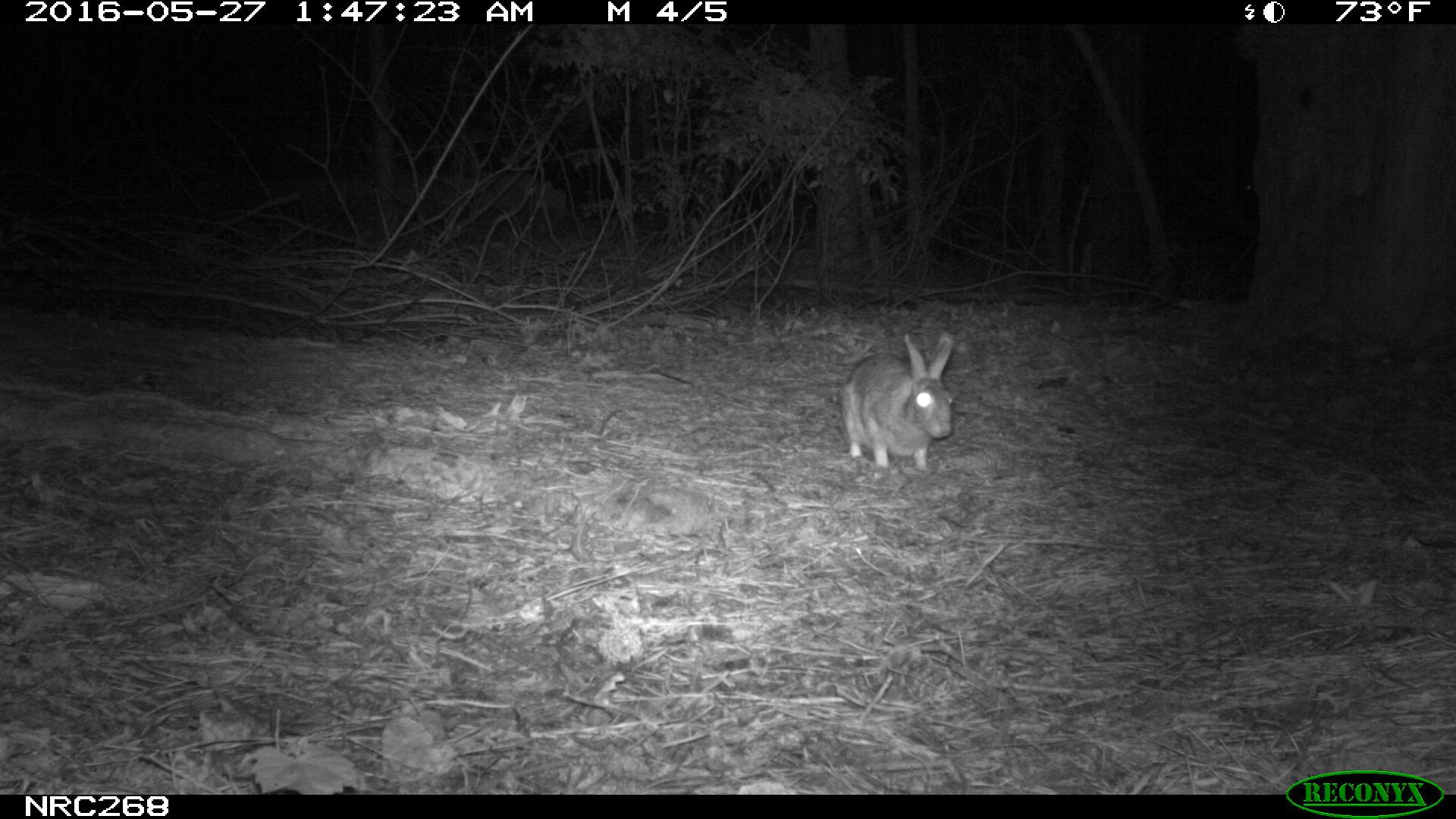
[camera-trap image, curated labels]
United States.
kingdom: Animalia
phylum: Chordata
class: Mammalia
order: Lagomorpha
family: Leporidae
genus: Sylvilagus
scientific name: Sylvilagus floridanus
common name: eastern cottontail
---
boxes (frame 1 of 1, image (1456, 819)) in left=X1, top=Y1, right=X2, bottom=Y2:
Eastern Cottontail: left=830, top=321, right=960, bottom=477